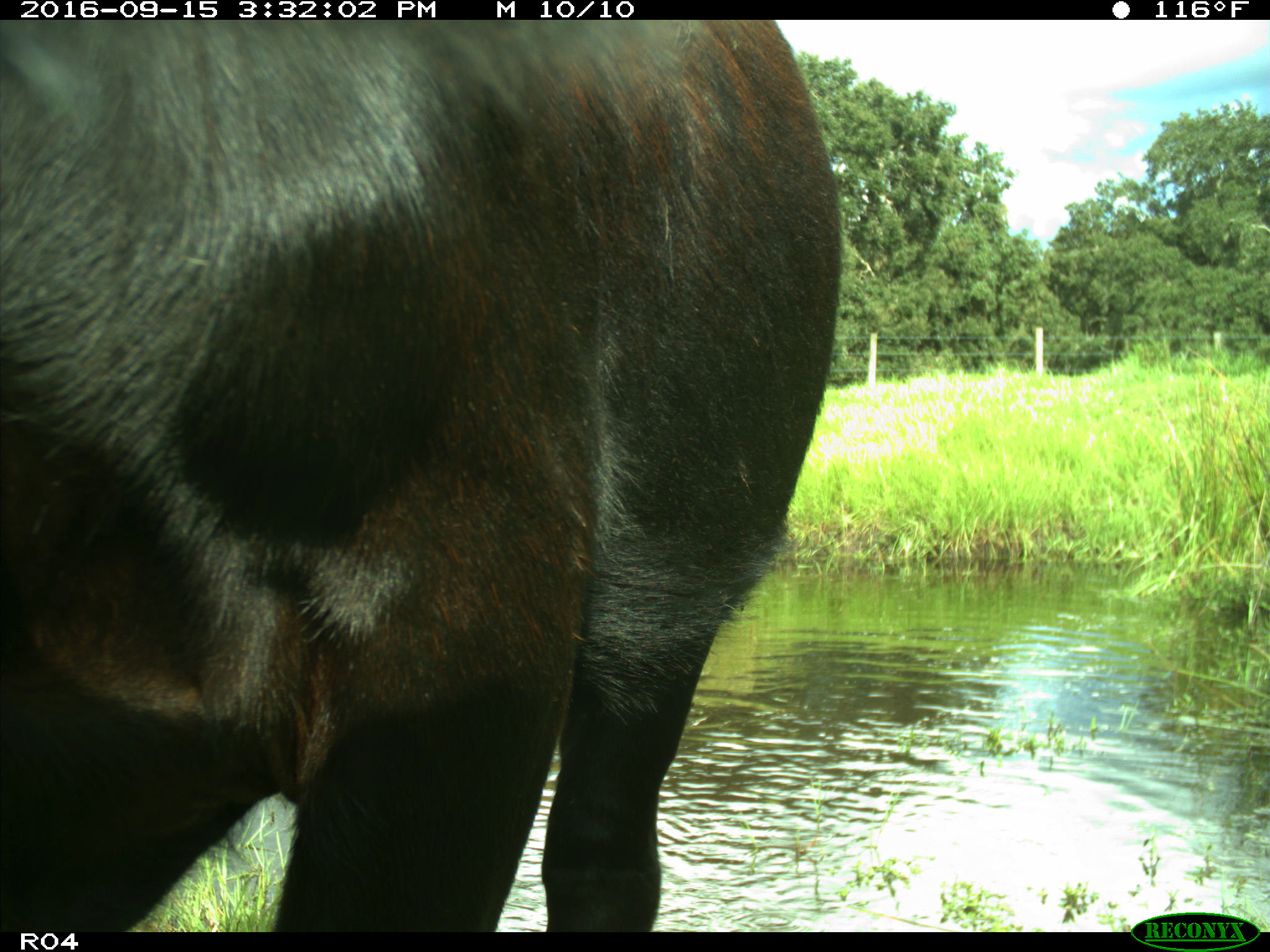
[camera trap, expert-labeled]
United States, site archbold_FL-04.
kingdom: Animalia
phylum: Chordata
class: Mammalia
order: Artiodactyla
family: Bovidae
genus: Bos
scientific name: Bos taurus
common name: domestic cow